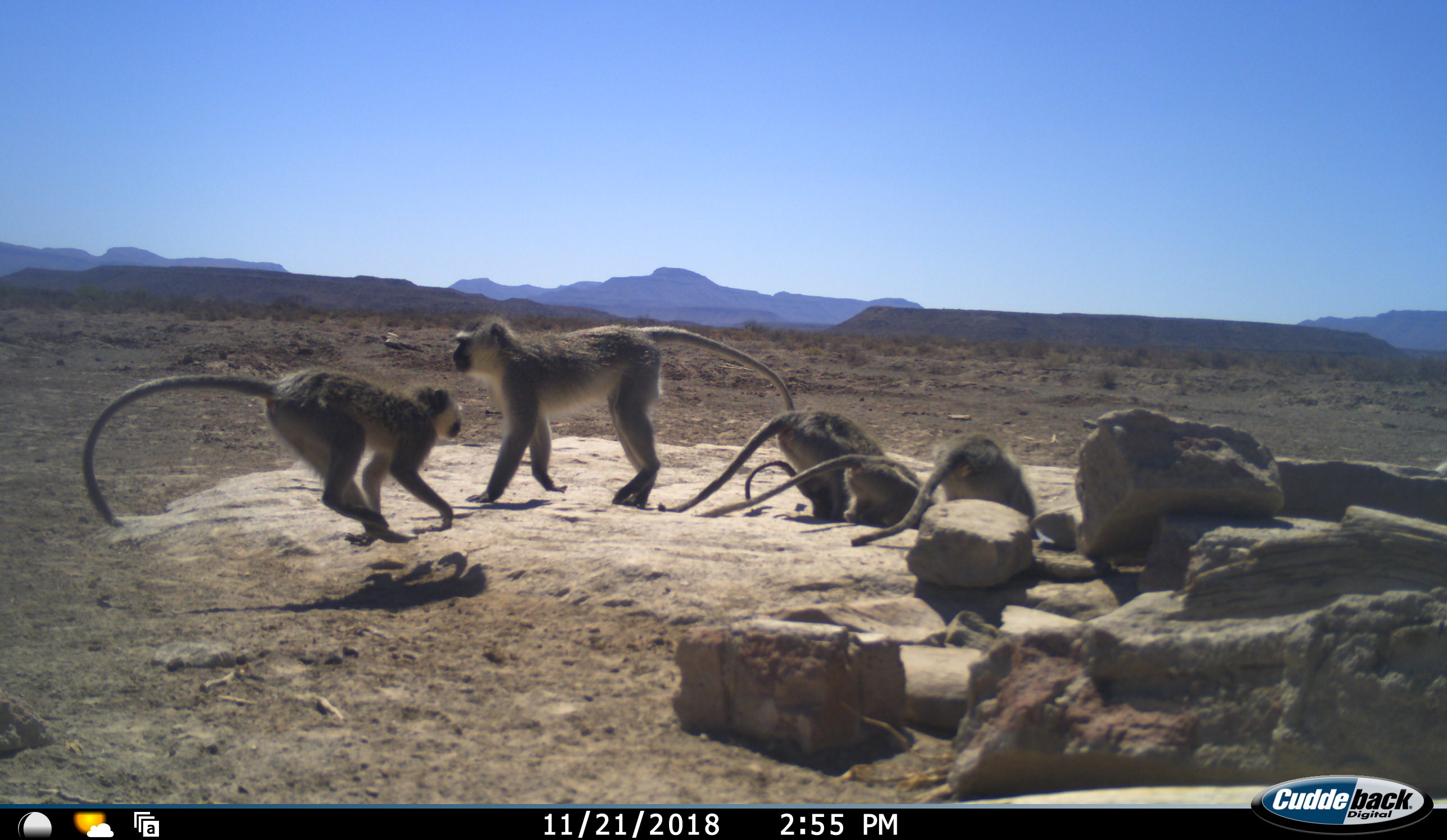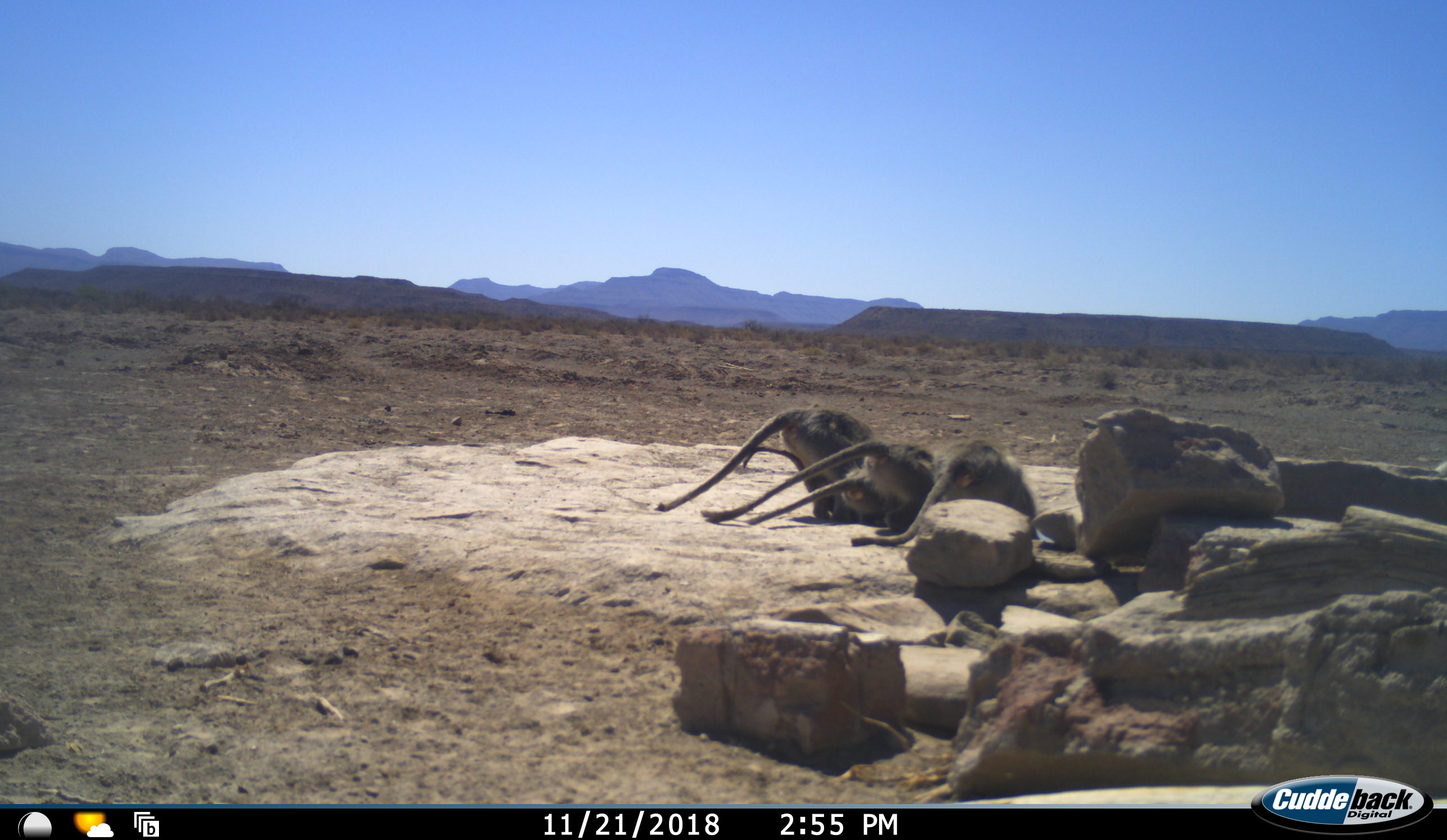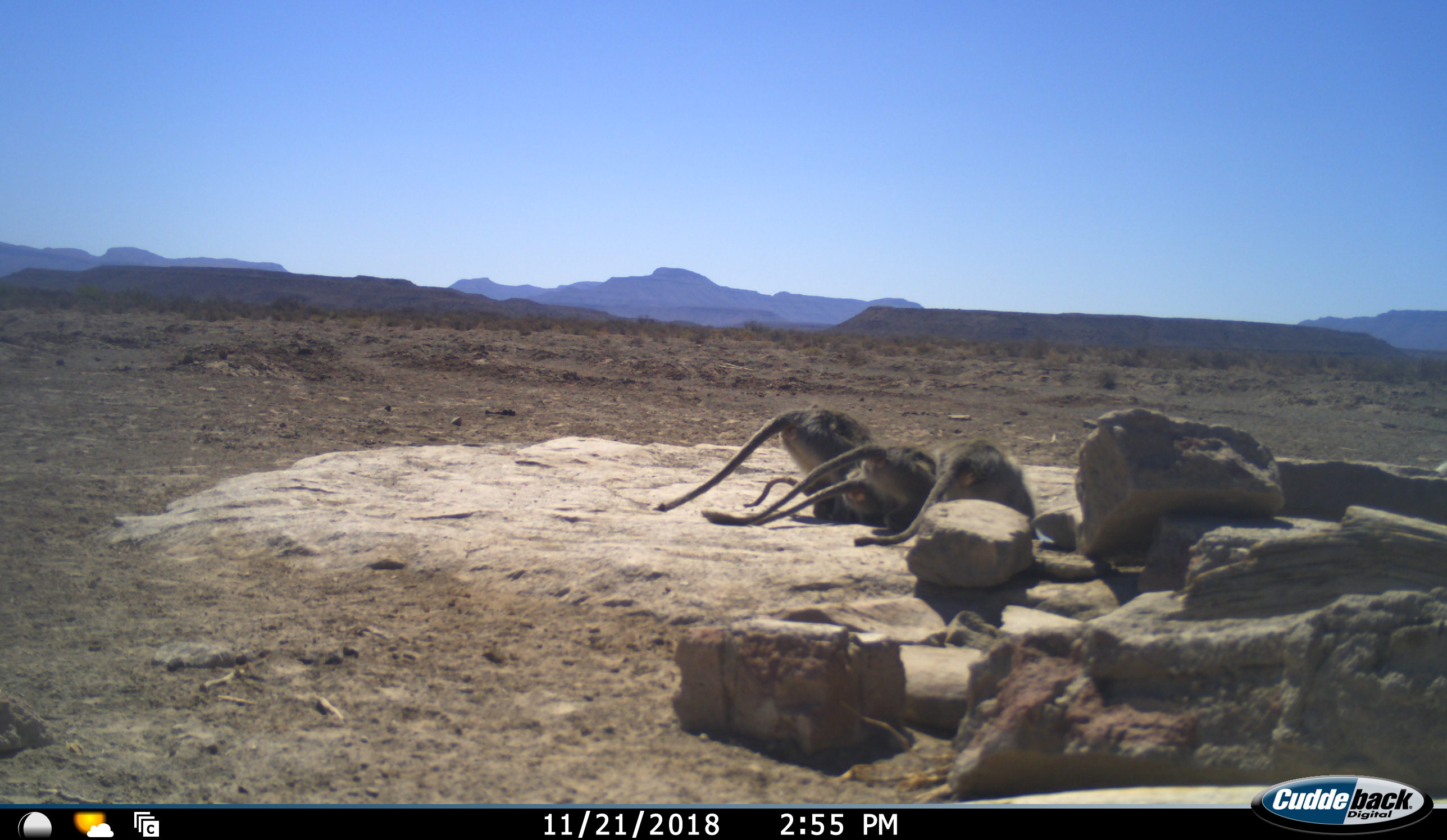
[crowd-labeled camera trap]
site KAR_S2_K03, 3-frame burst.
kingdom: Animalia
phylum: Chordata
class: Mammalia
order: Primates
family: Cercopithecidae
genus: Chlorocebus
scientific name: Chlorocebus pygerythrus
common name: vervet monkey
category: monkeyvervet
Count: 6.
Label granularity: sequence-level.